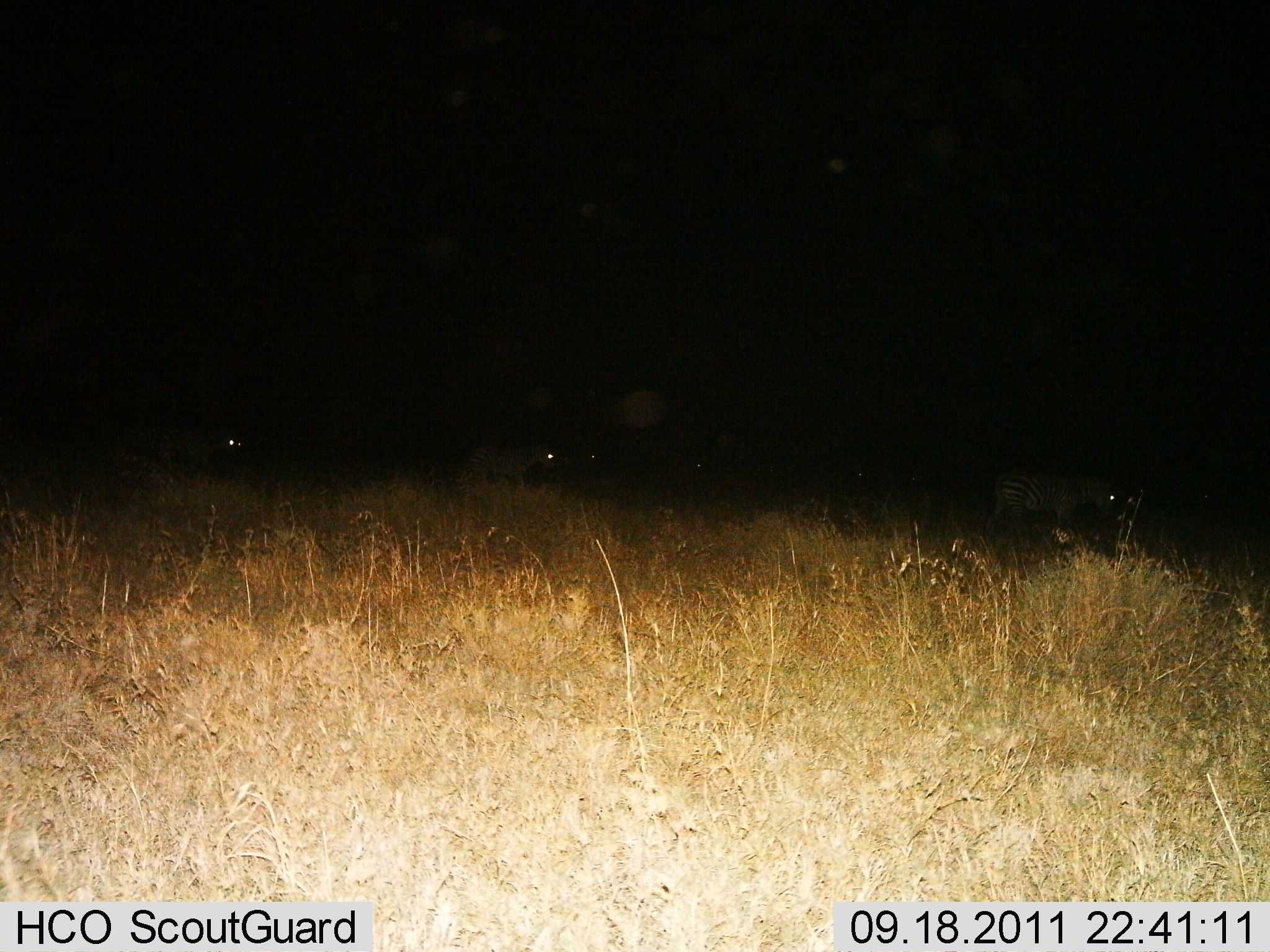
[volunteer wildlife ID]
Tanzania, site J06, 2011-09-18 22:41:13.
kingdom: Animalia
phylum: Chordata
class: Mammalia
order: Perissodactyla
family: Equidae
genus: Equus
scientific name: Equus quagga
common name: plains zebra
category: zebra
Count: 3.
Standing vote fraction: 45%.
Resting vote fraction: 0%.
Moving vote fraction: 55%.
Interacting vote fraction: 0%.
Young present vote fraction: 0%.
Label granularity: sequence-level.